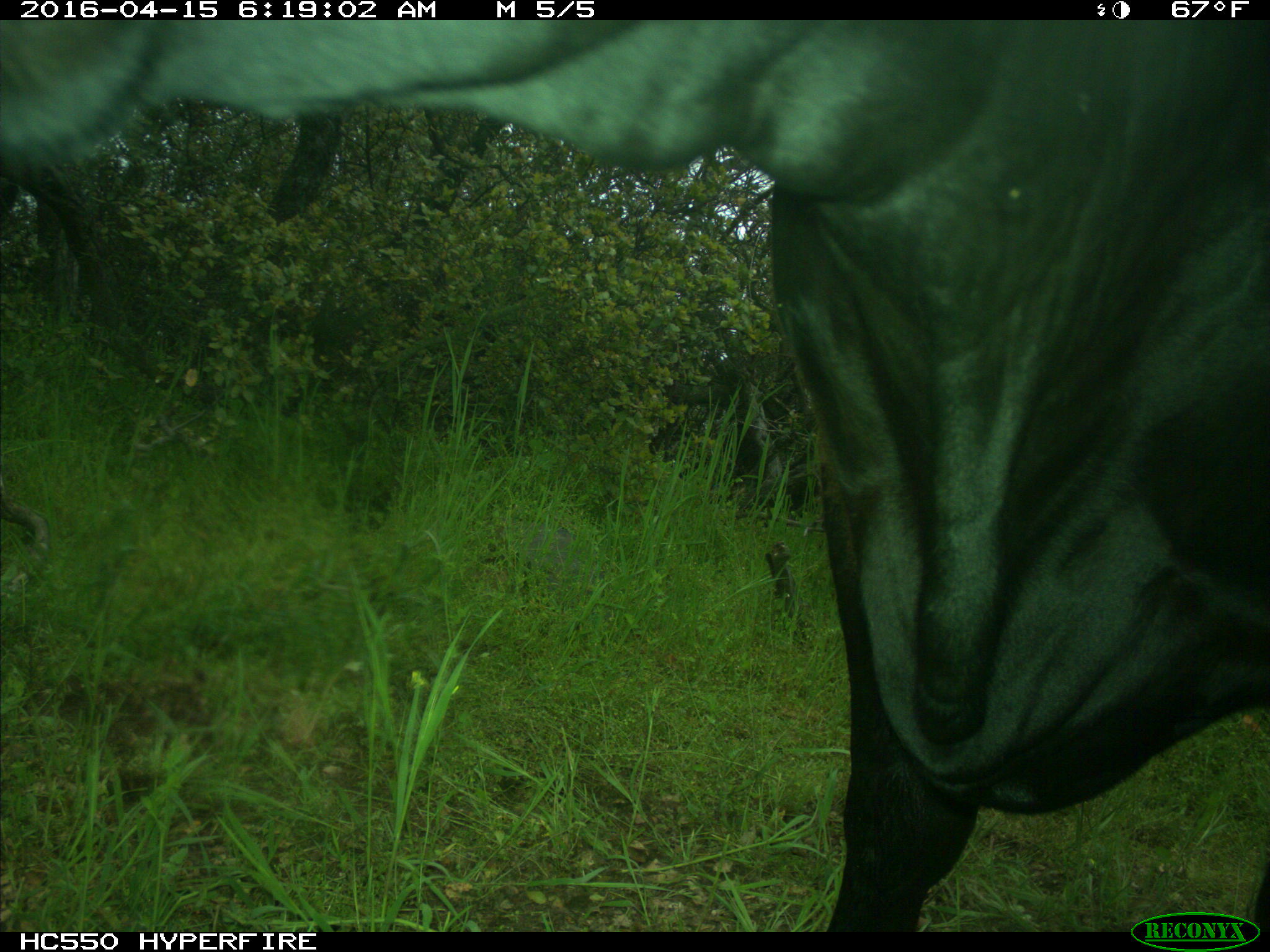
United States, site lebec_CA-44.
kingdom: Animalia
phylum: Chordata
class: Mammalia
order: Artiodactyla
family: Bovidae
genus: Bos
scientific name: Bos taurus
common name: domestic cow